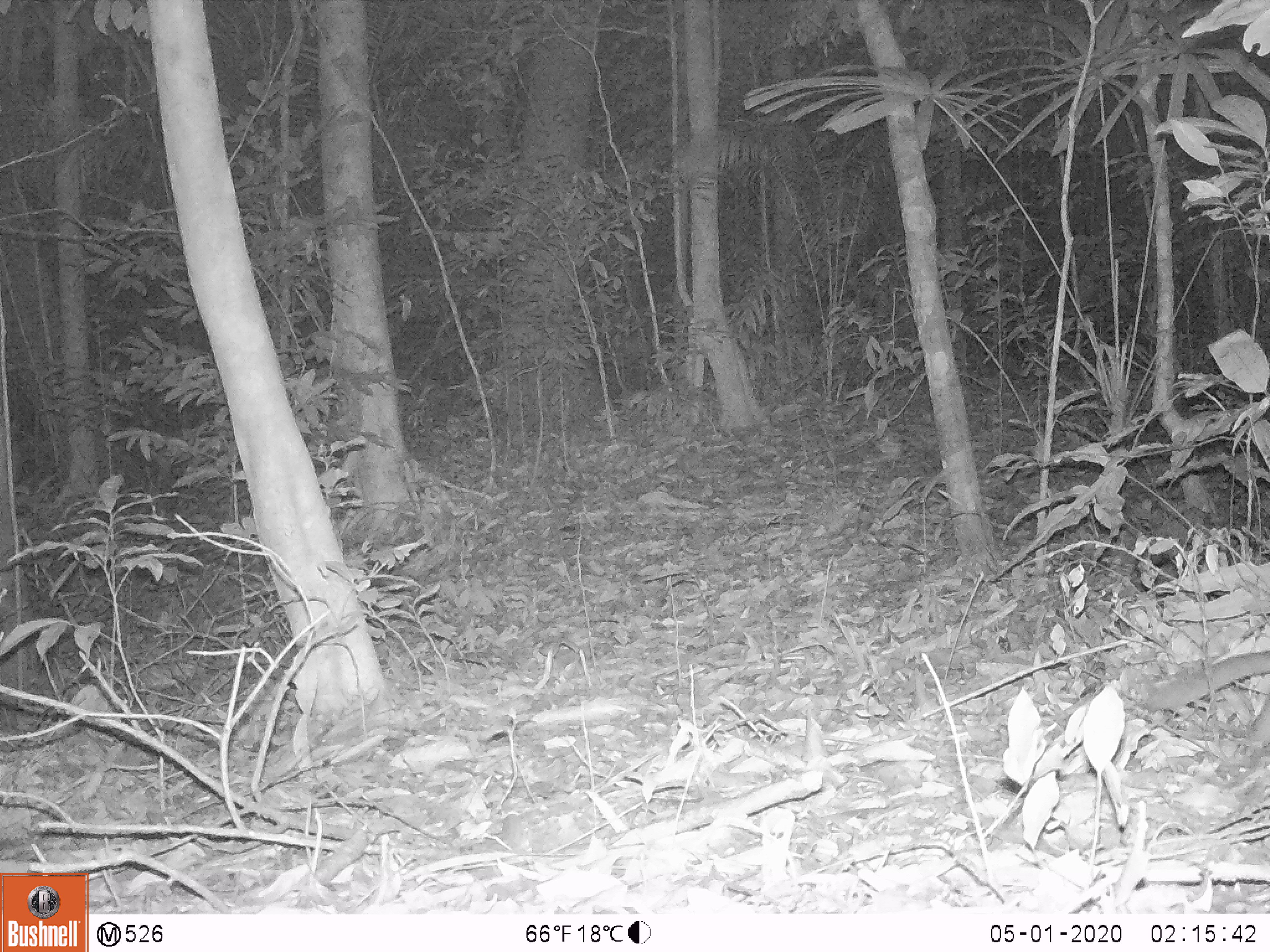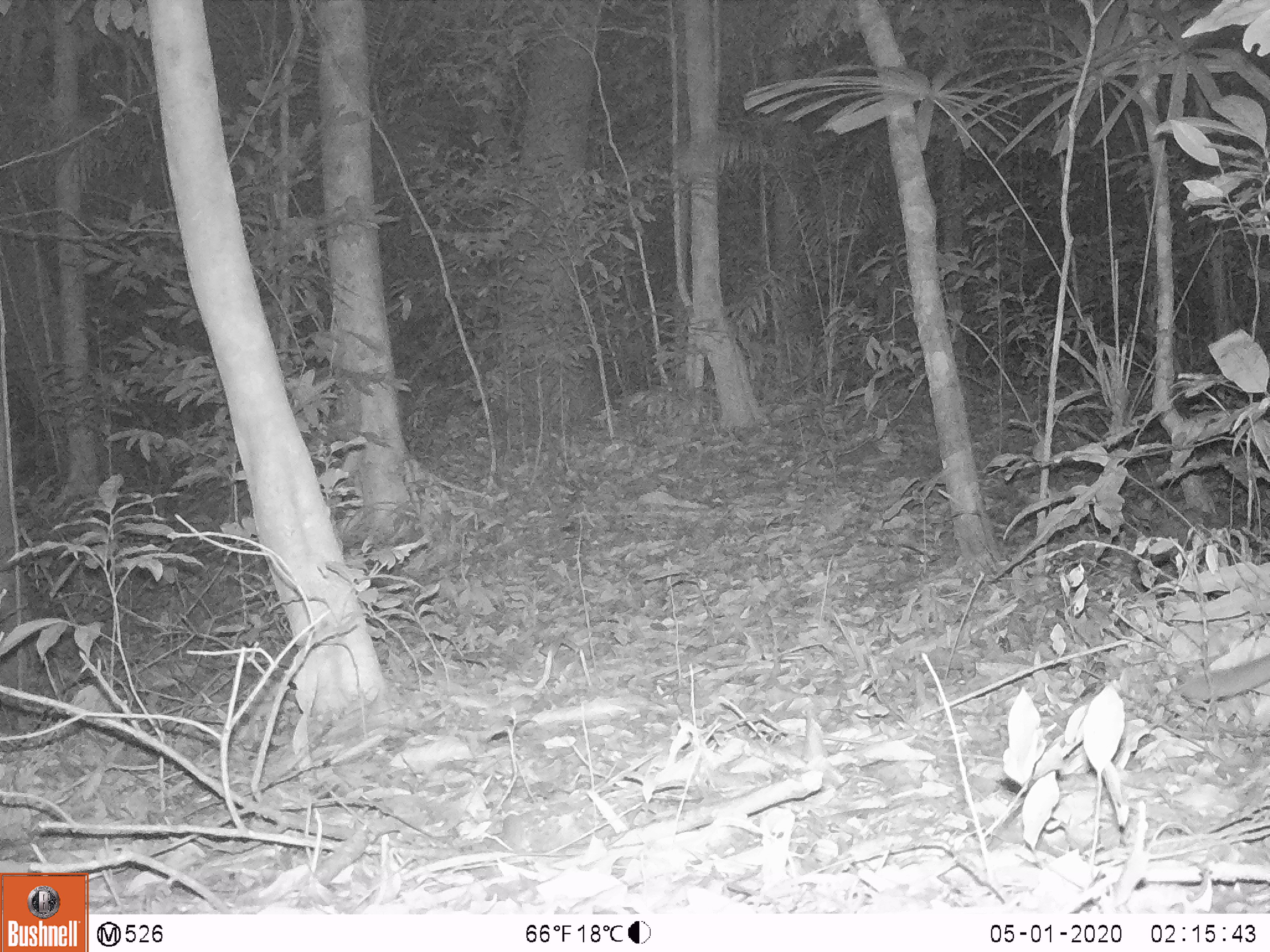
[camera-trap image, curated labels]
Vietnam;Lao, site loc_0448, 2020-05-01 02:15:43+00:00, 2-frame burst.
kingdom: Animalia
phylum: Chordata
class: Mammalia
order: Carnivora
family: Mustelidae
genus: Melogale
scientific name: Melogale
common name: ferret badger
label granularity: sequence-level